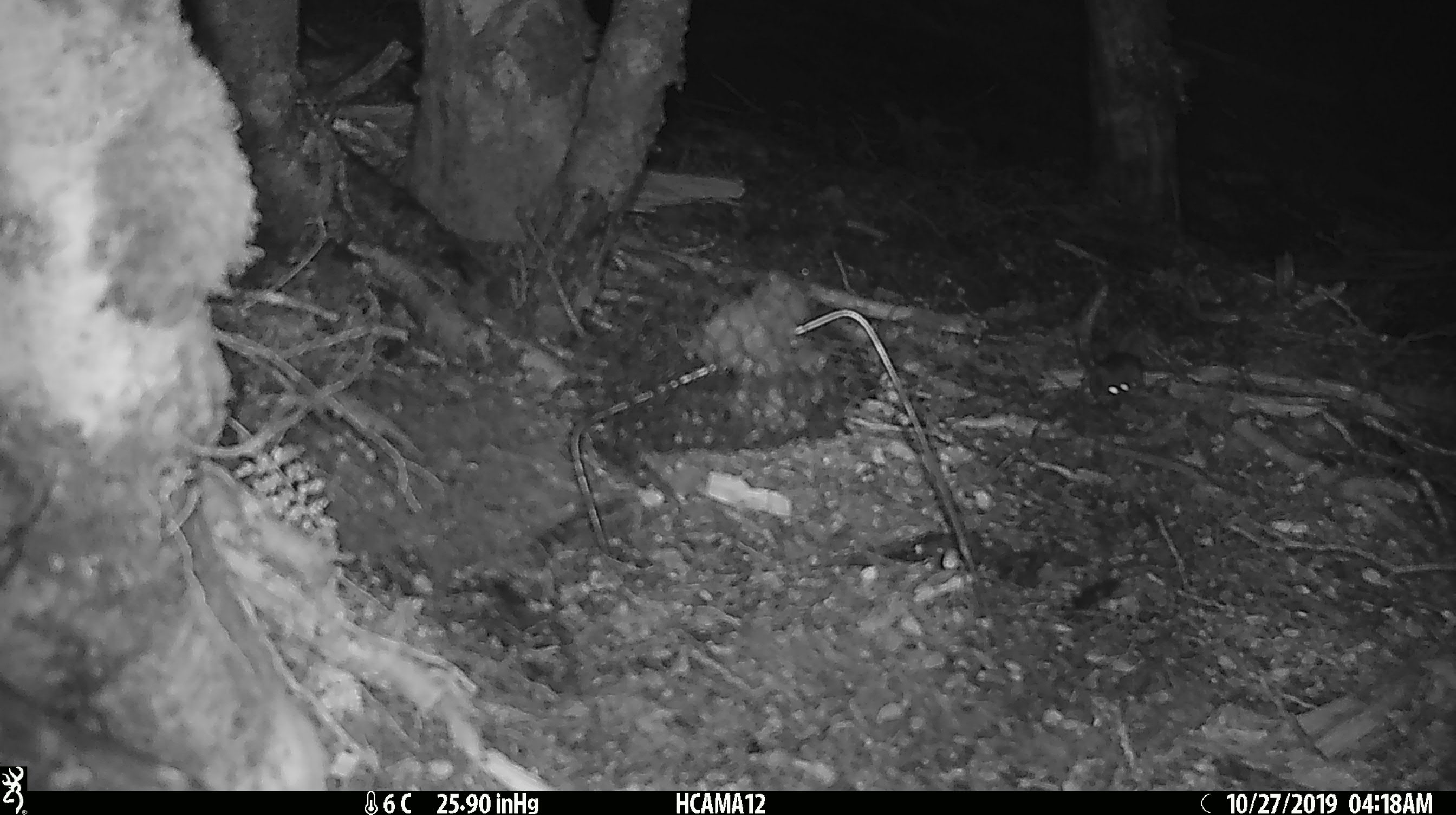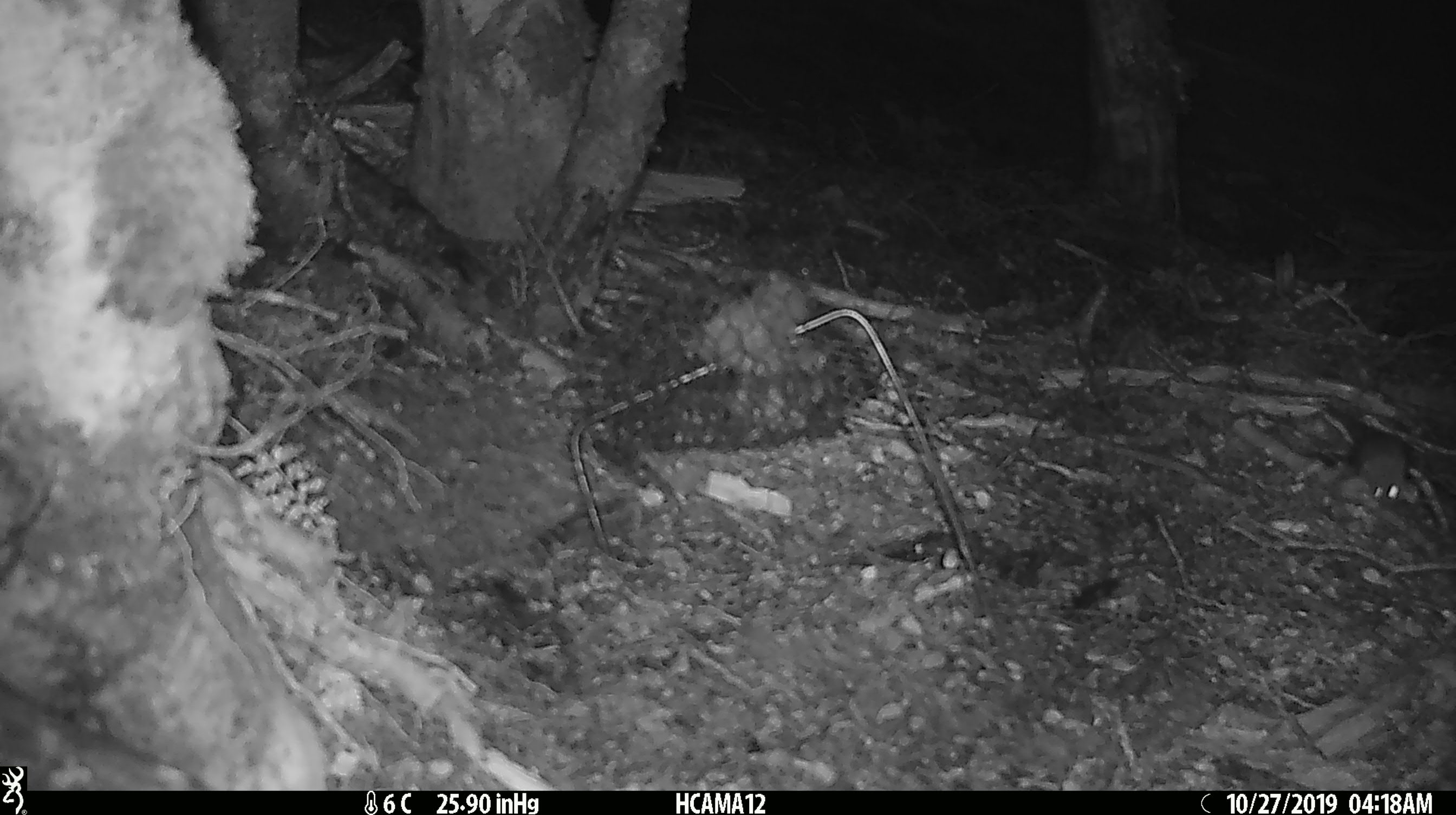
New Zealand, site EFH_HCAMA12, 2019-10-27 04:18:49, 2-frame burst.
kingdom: Animalia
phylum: Chordata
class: Mammalia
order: Rodentia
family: Muridae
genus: Mus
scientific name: Mus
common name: mouse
Mouse (Mus).